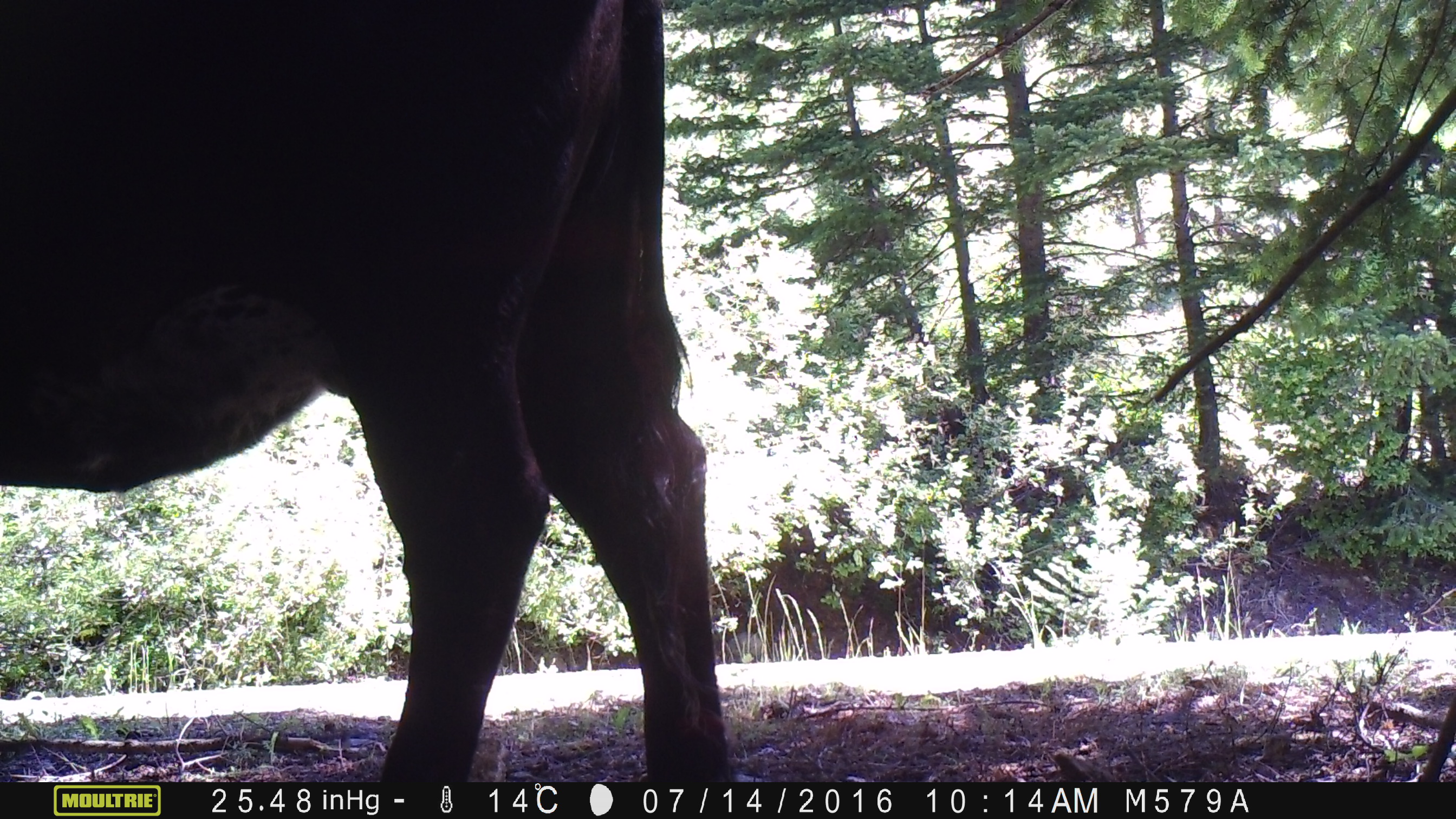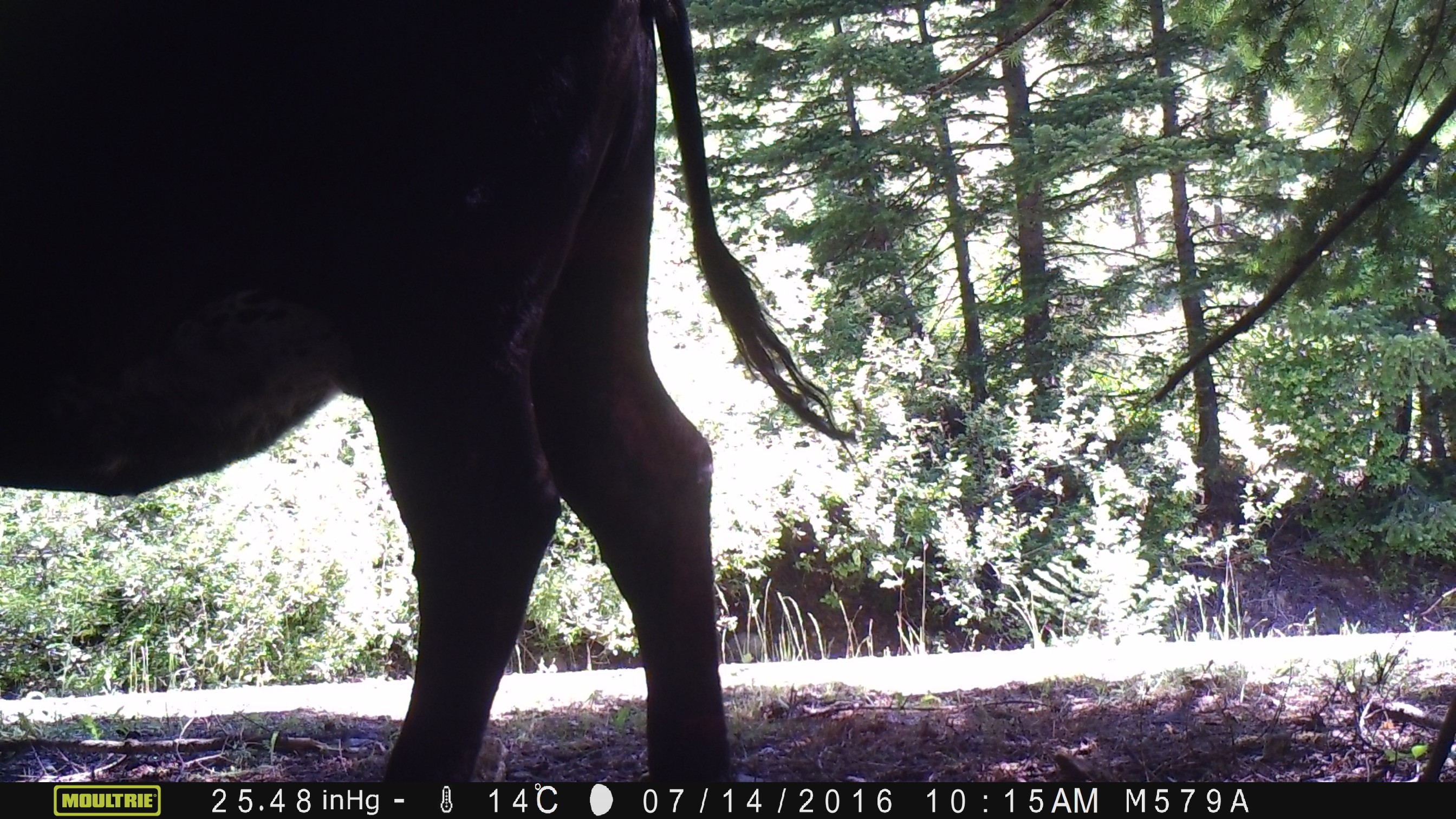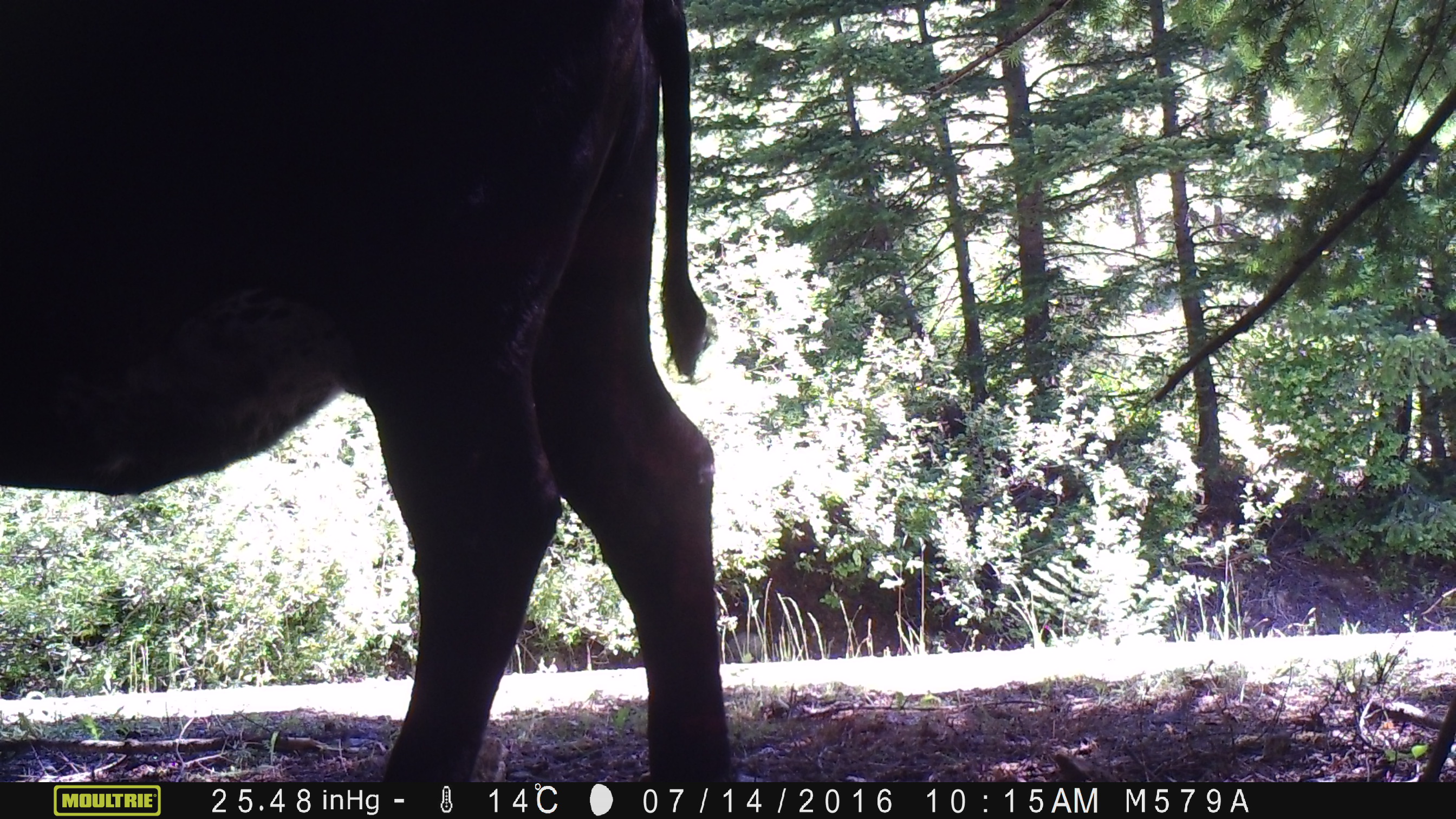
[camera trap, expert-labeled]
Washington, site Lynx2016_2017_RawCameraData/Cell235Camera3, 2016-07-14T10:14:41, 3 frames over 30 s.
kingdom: Animalia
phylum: Chordata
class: Mammalia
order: Artiodactyla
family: Bovidae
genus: Bos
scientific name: Bos taurus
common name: domestic cattle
Domestic cattle (Bos taurus). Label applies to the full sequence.